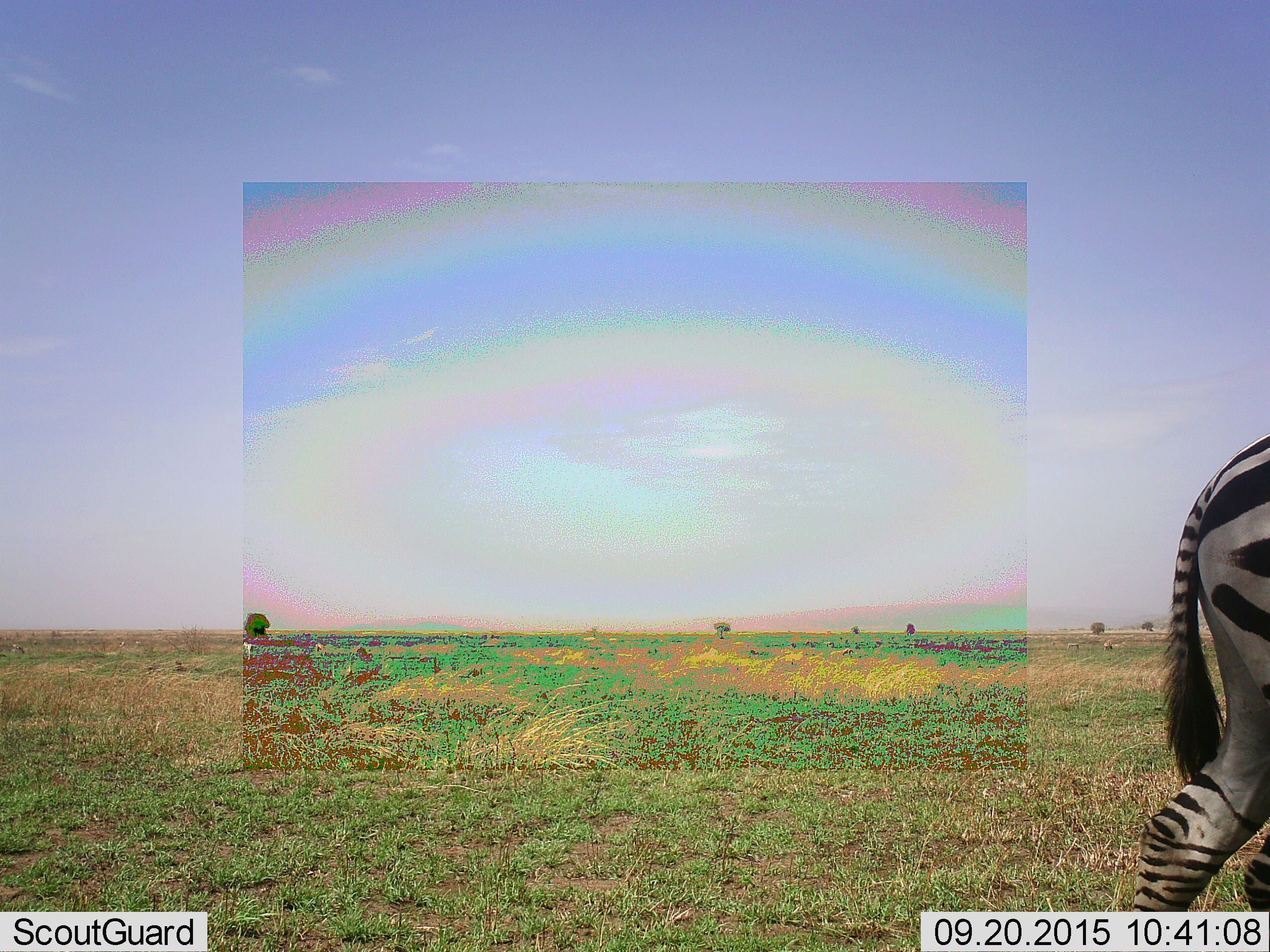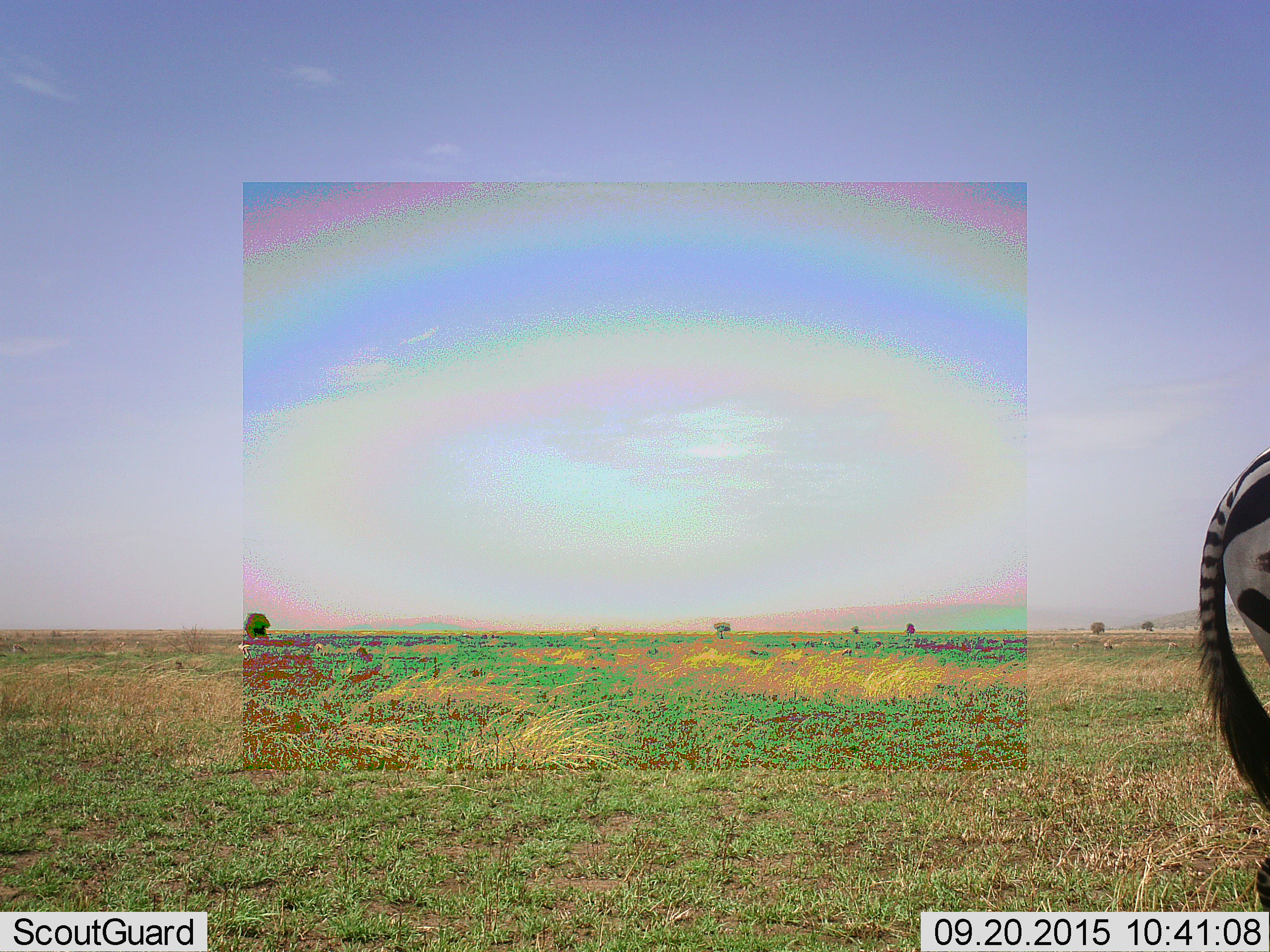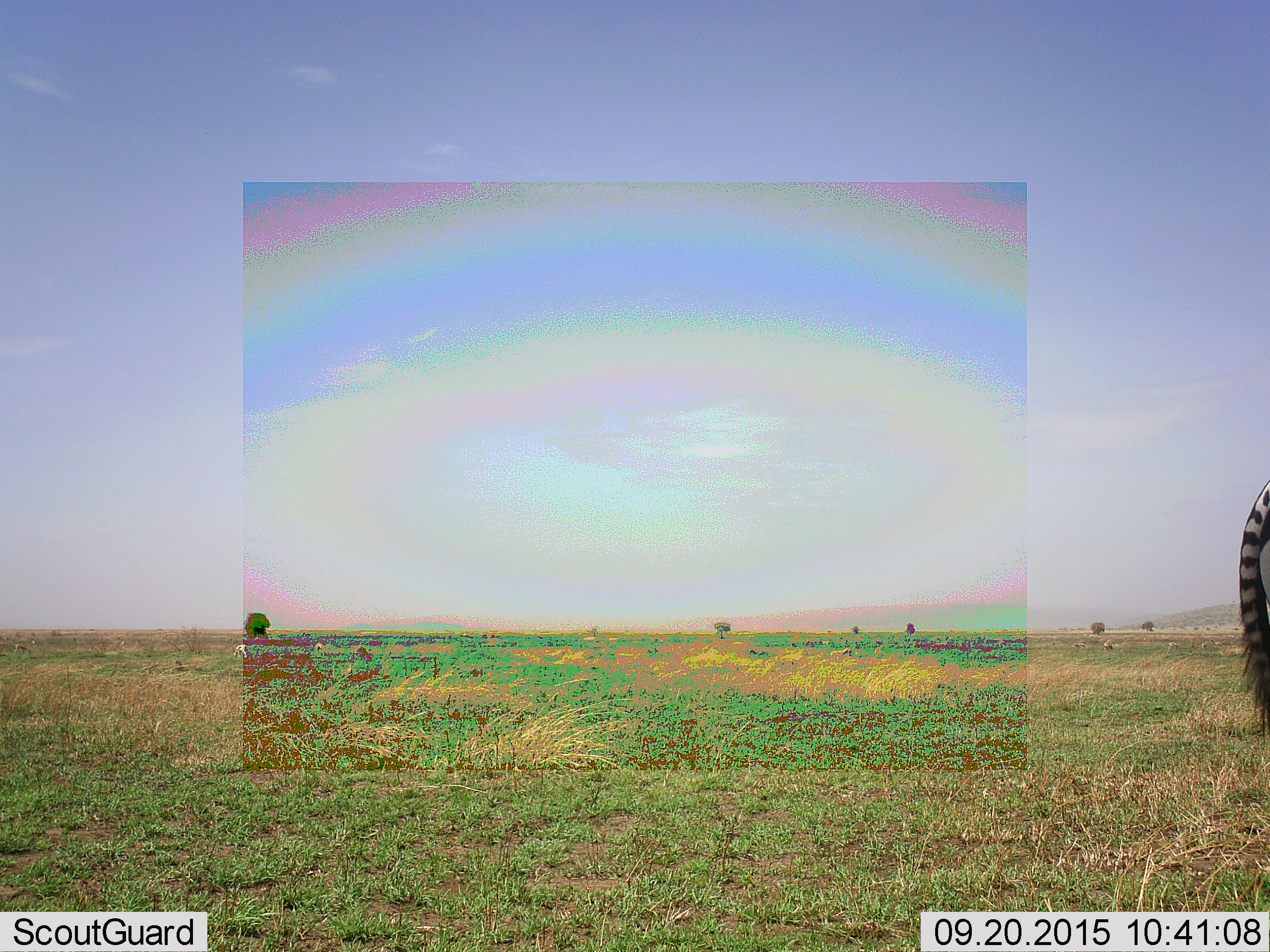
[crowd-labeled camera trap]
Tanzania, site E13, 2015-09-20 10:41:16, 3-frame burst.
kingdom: Animalia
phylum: Chordata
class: Mammalia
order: Perissodactyla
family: Equidae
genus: Equus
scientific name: Equus quagga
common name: plains zebra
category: zebra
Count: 1.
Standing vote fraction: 17%.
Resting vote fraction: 0%.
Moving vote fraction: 78%.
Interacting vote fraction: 0%.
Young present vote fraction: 0%.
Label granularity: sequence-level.